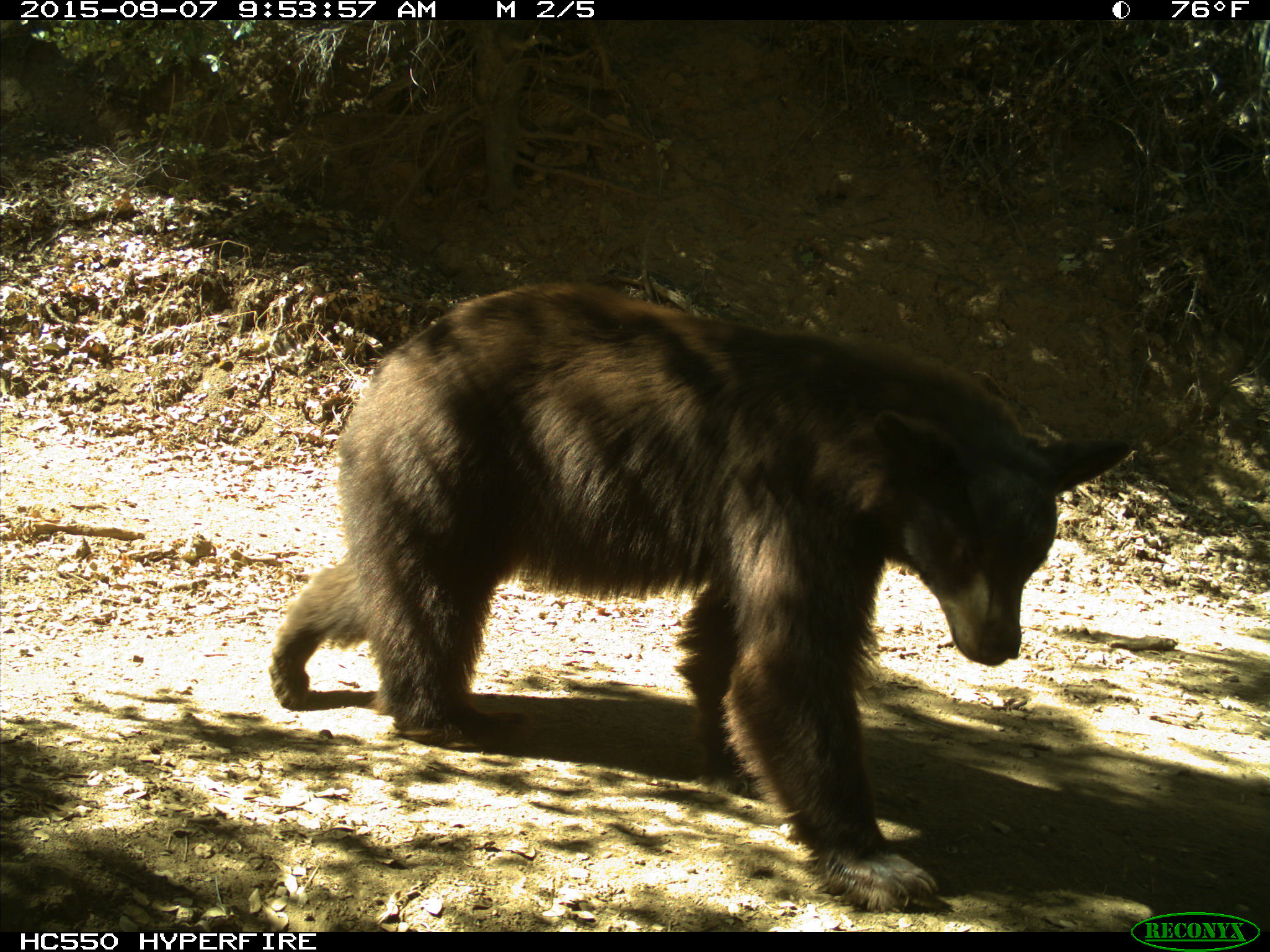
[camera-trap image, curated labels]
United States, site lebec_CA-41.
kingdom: Animalia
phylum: Chordata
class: Mammalia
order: Carnivora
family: Ursidae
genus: Ursus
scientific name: Ursus americanus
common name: american black bear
Ursus americanus (american black bear).